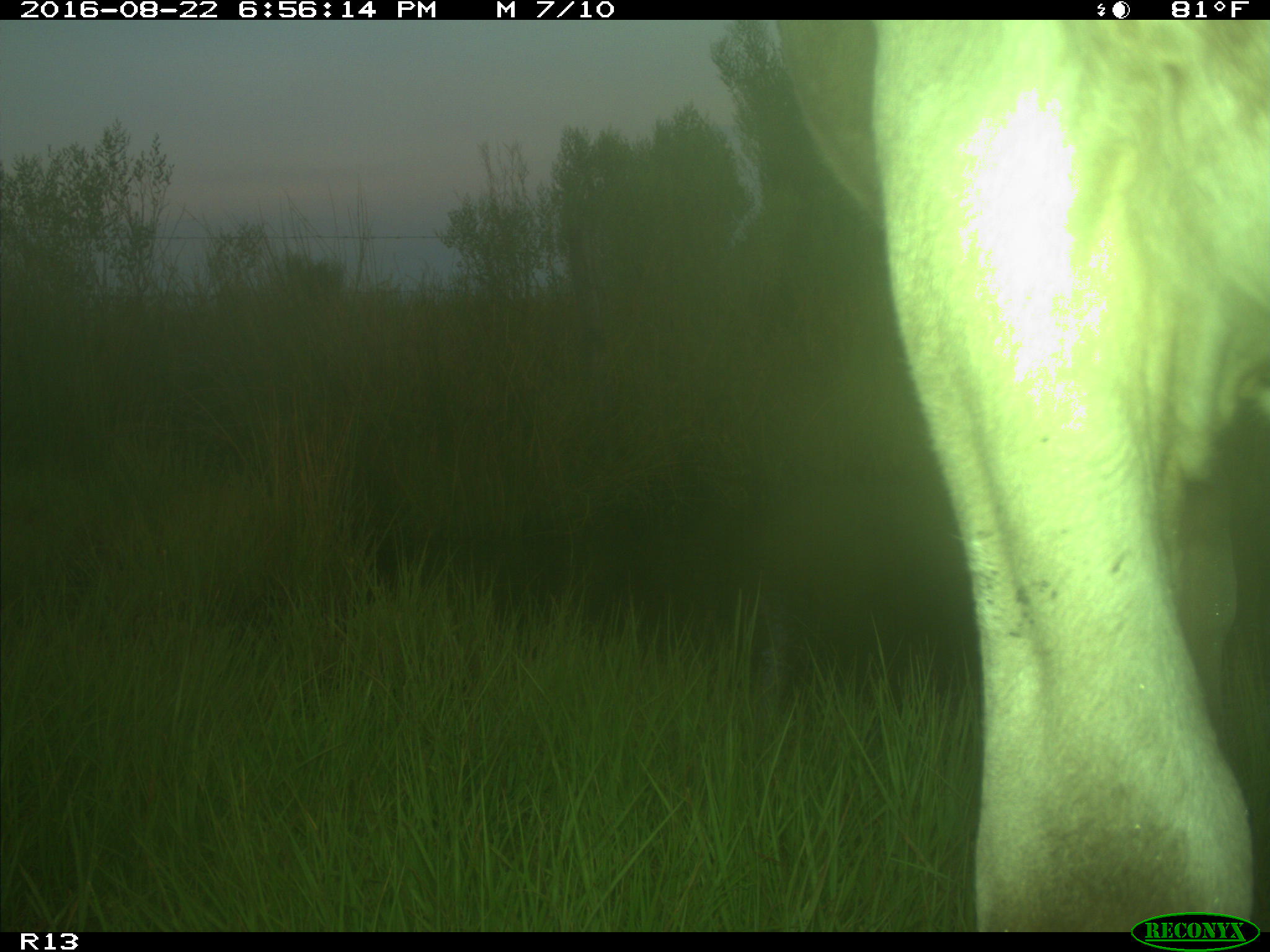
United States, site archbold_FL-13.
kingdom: Animalia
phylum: Chordata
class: Mammalia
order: Artiodactyla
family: Bovidae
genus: Bos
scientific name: Bos taurus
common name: domestic cow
Bos taurus (domestic cow).